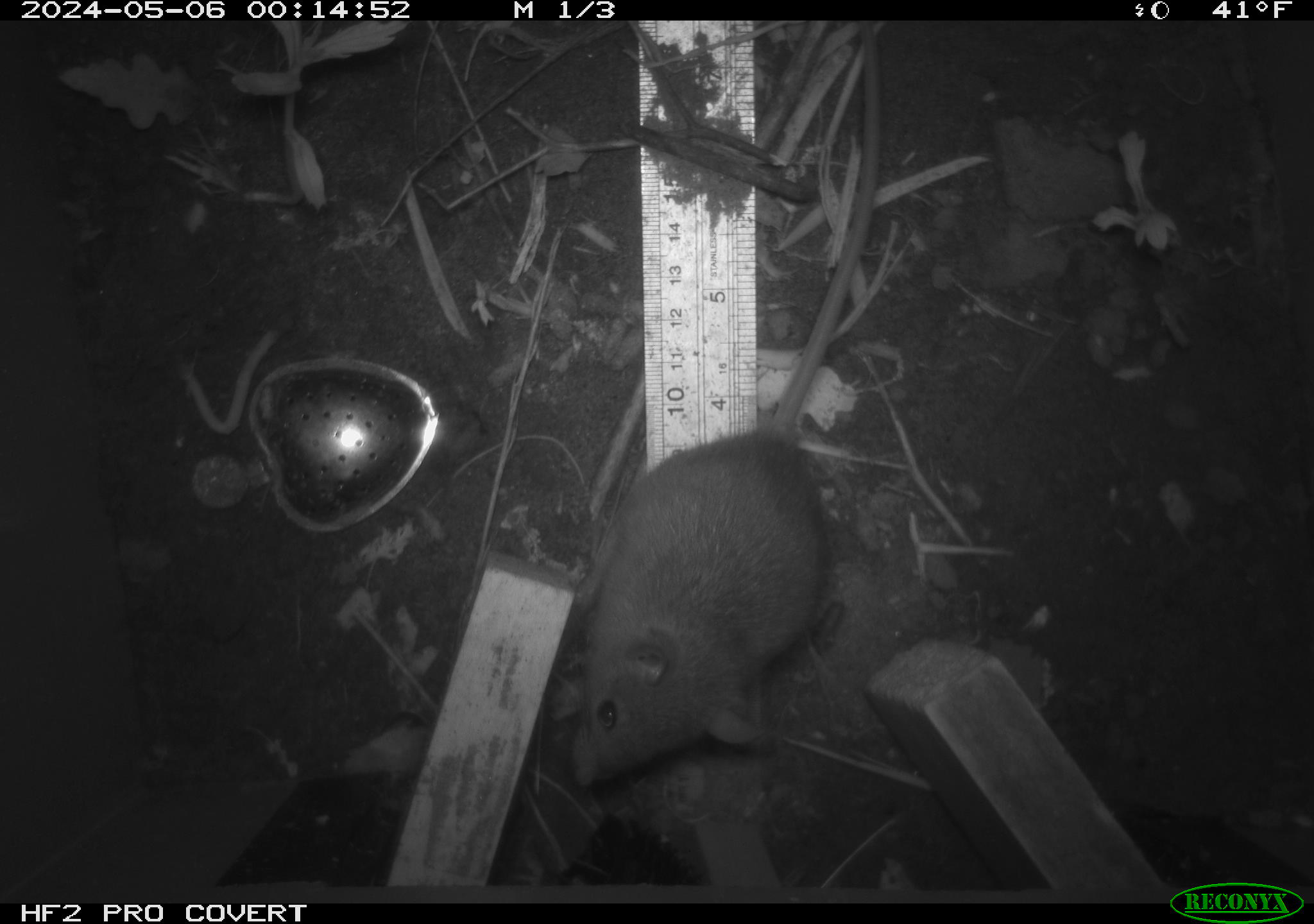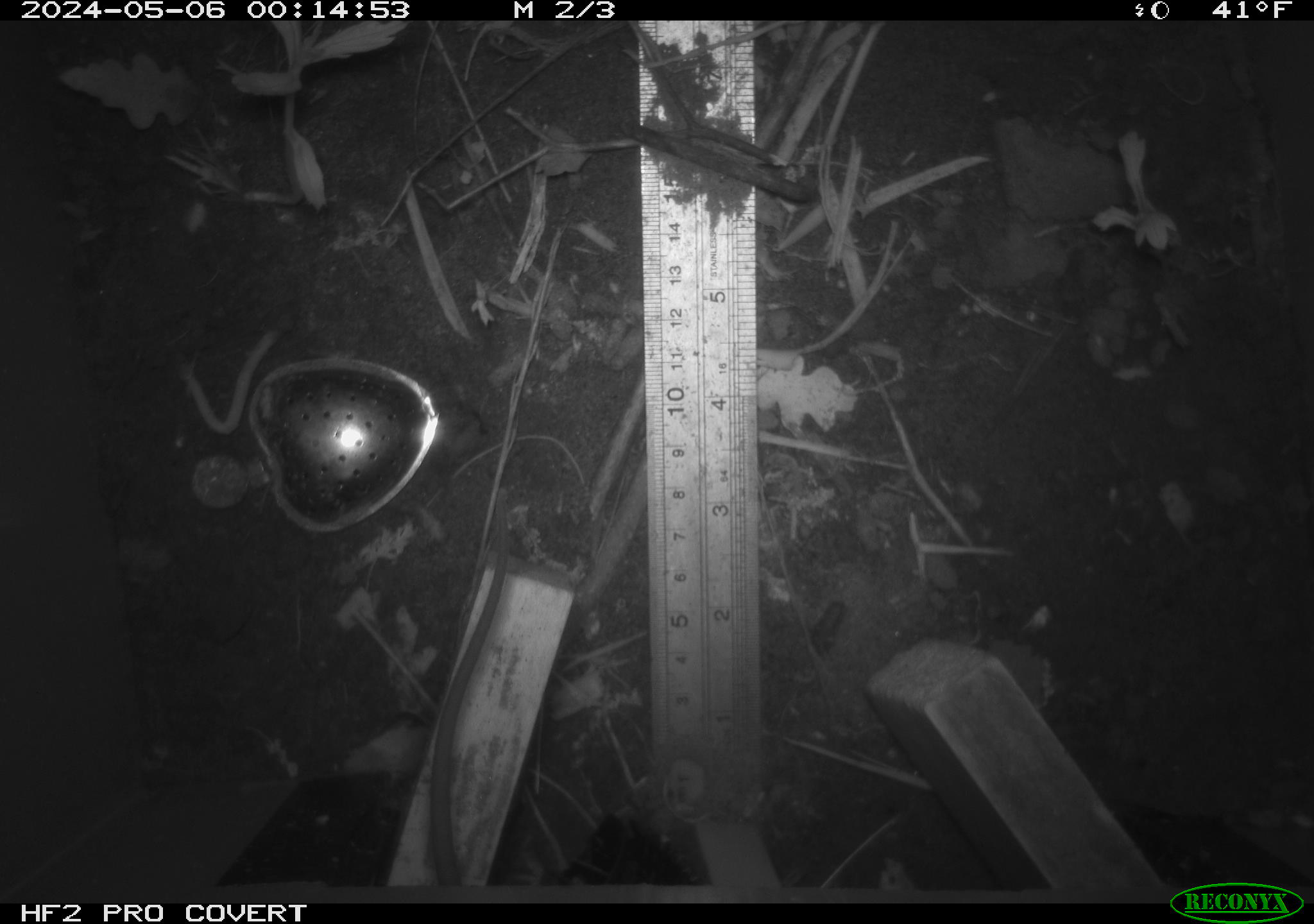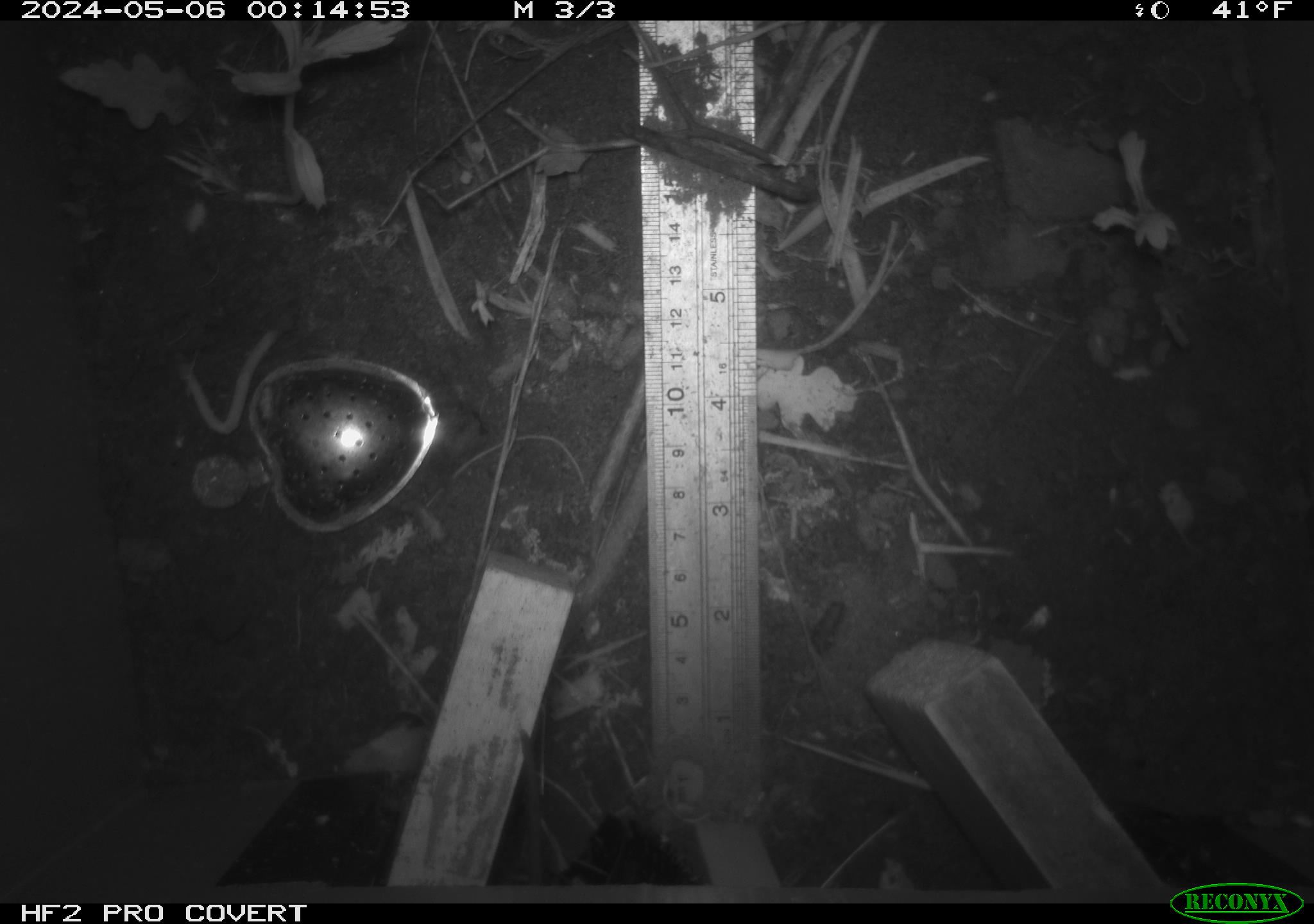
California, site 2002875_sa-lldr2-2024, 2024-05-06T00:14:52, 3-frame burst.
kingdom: Animalia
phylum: Chordata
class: Mammalia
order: Rodentia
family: Muridae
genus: Rattus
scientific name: Rattus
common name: rat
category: rattus species